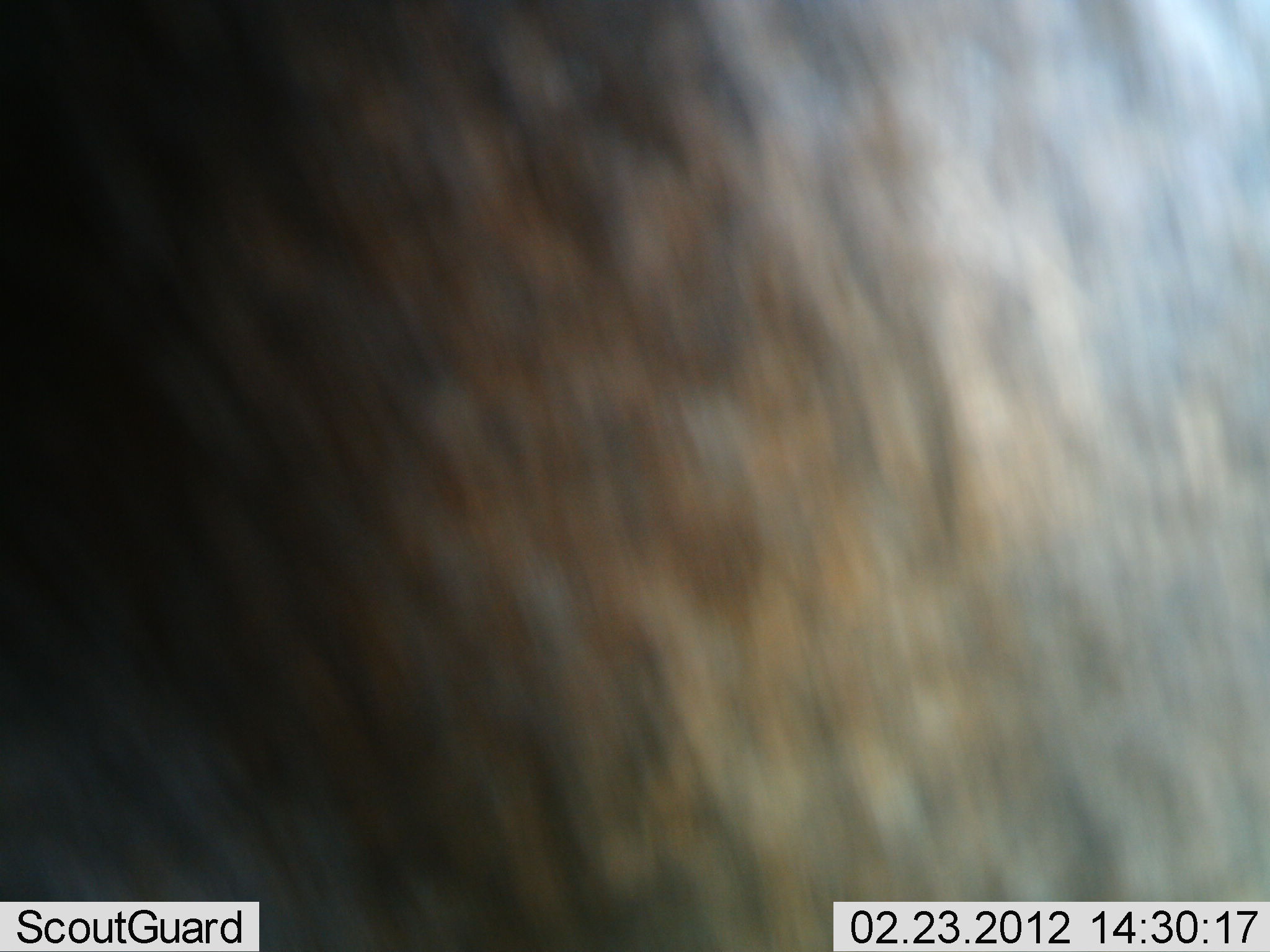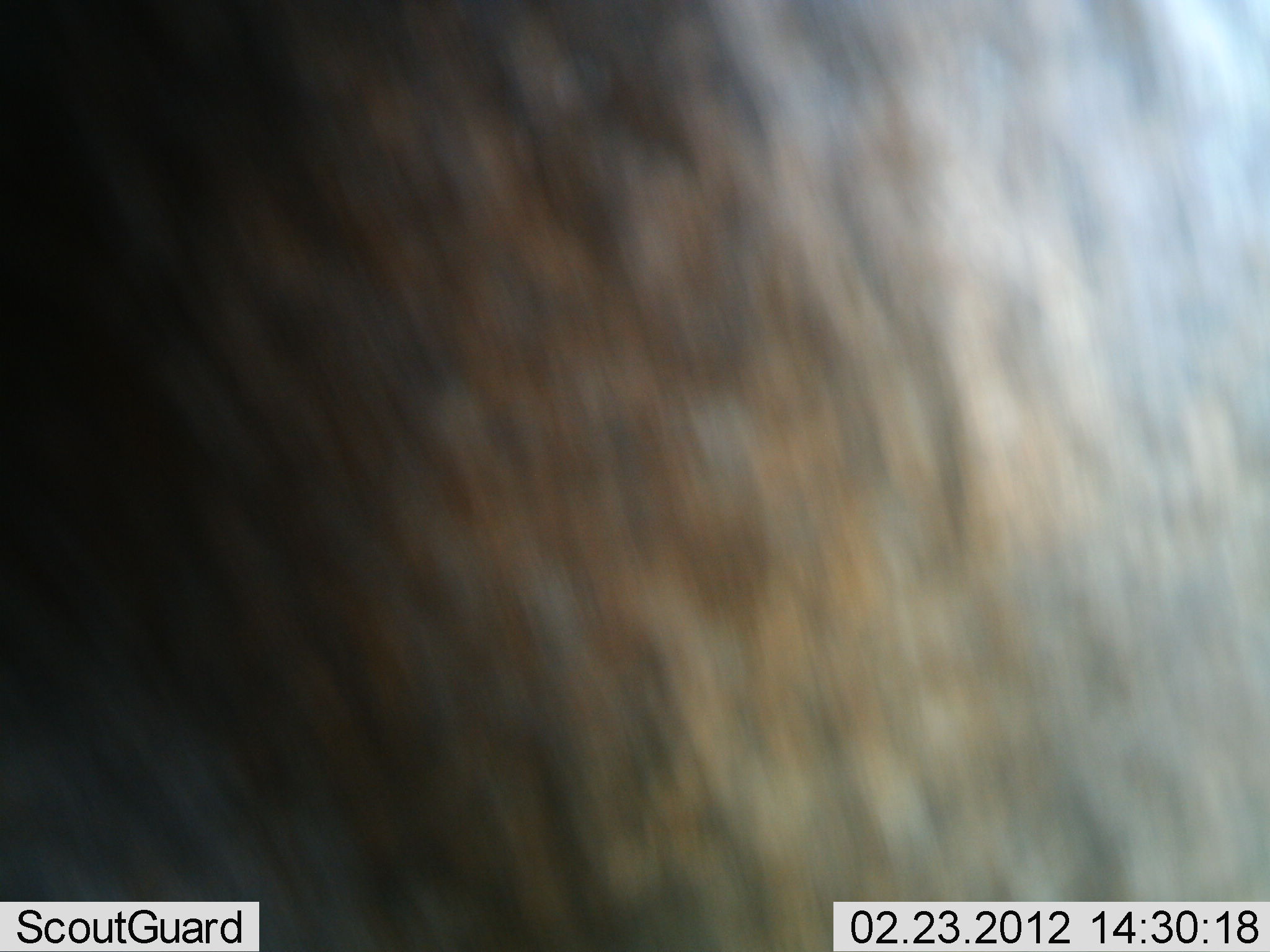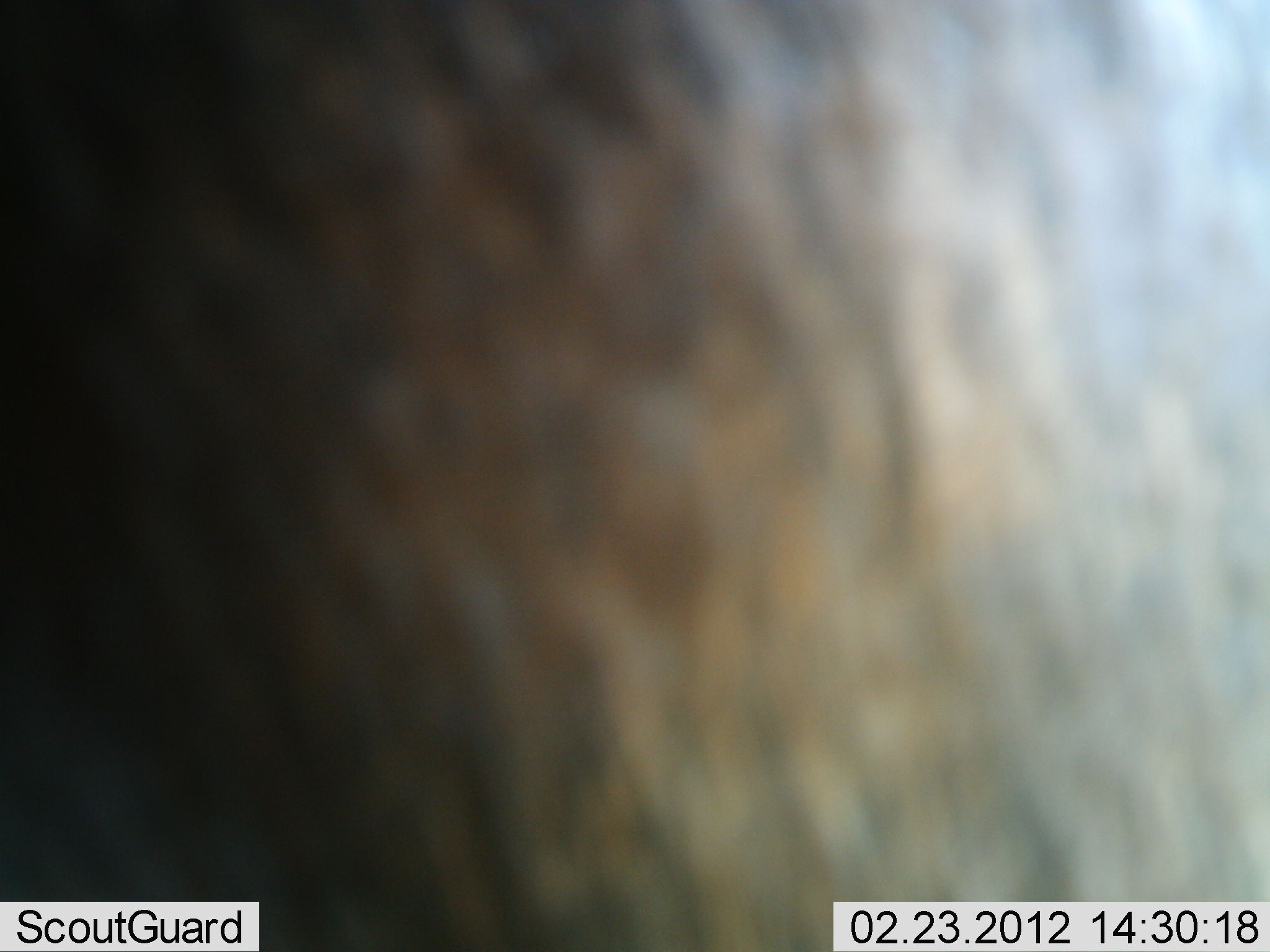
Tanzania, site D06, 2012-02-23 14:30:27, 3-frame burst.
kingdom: Animalia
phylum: Chordata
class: Mammalia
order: Artiodactyla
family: Bovidae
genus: Connochaetes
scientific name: Connochaetes taurinus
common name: blue wildebeest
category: wildebeest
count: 1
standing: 100%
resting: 0%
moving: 0%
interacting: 0%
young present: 0%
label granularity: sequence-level